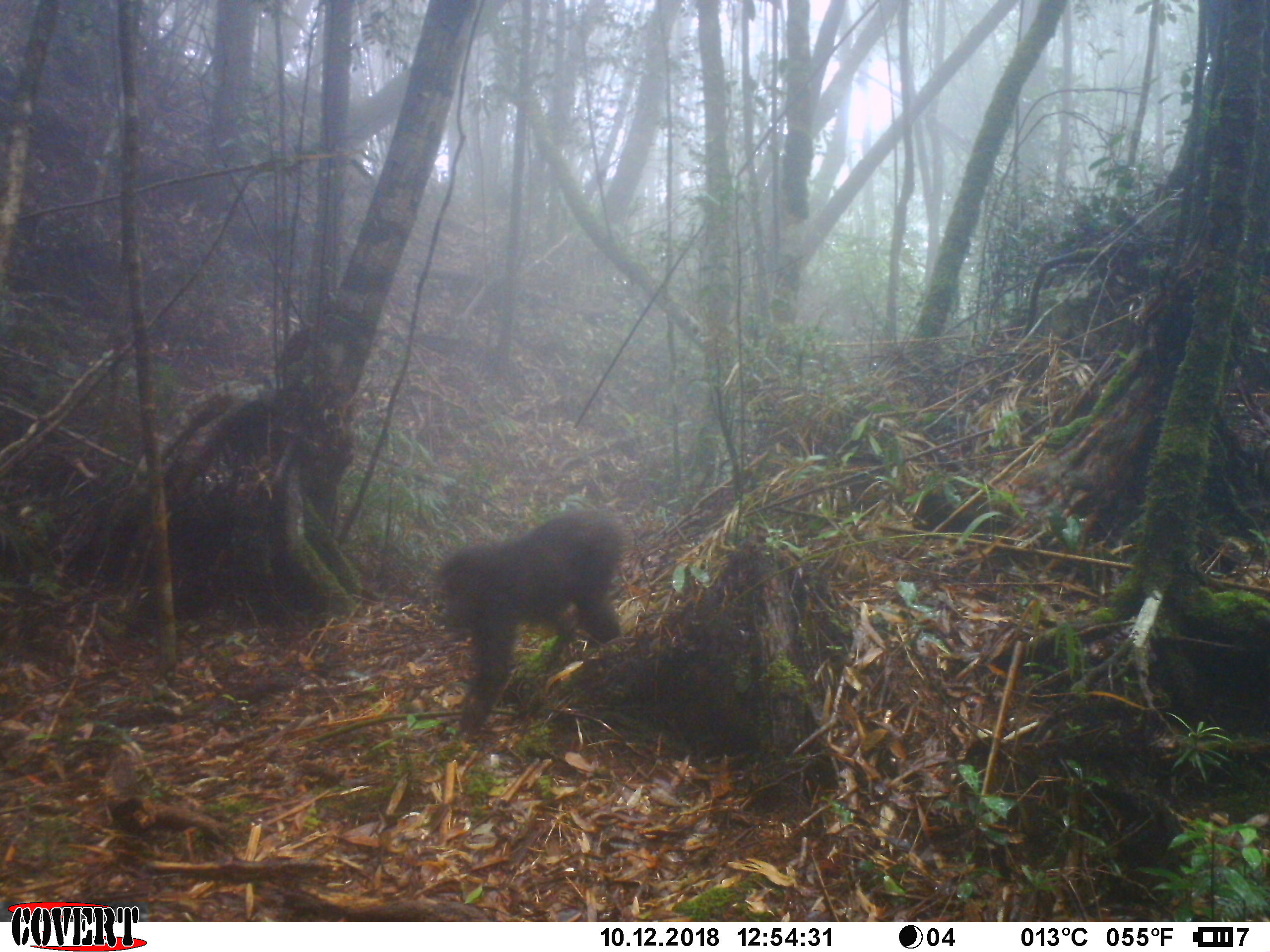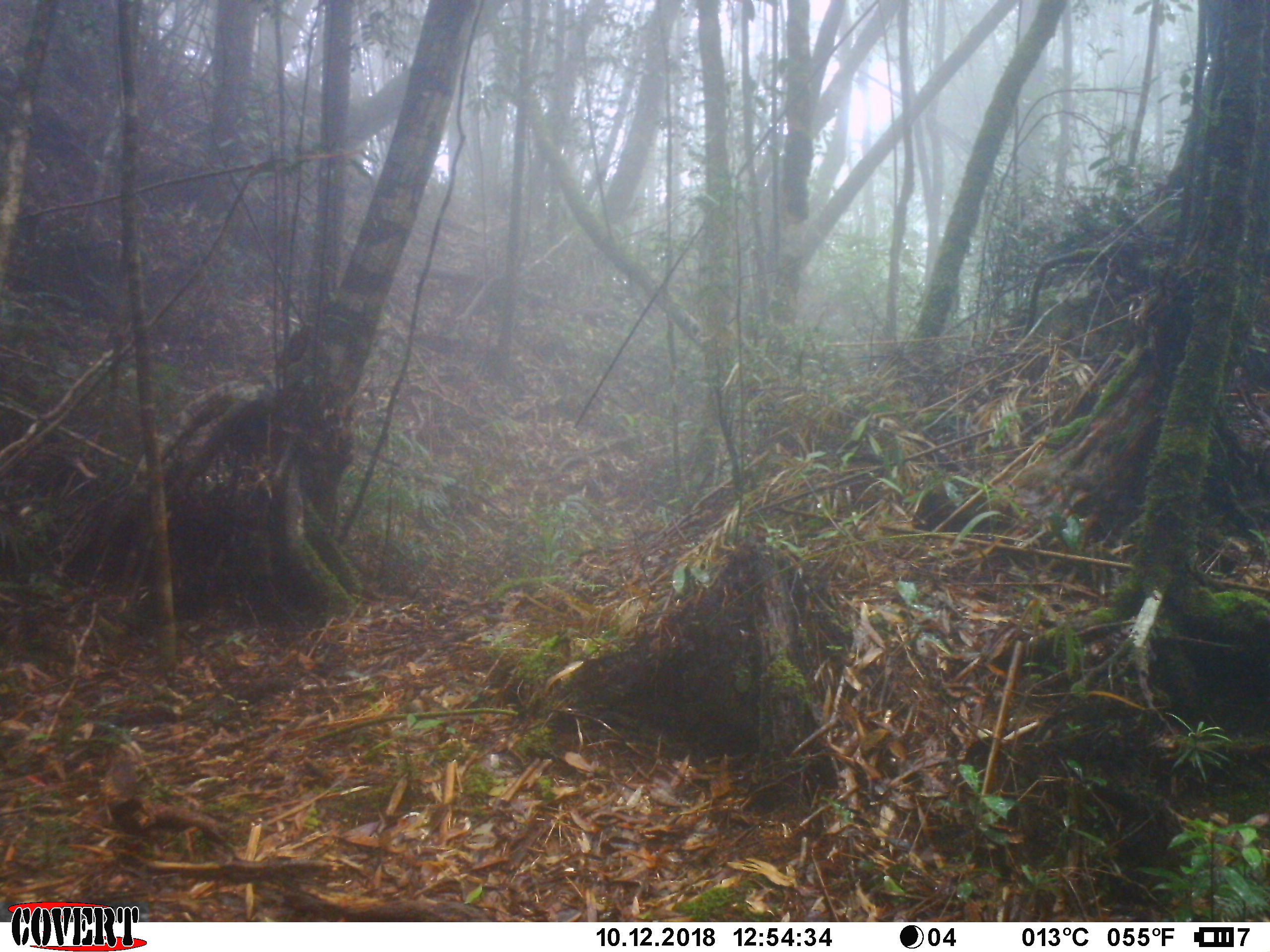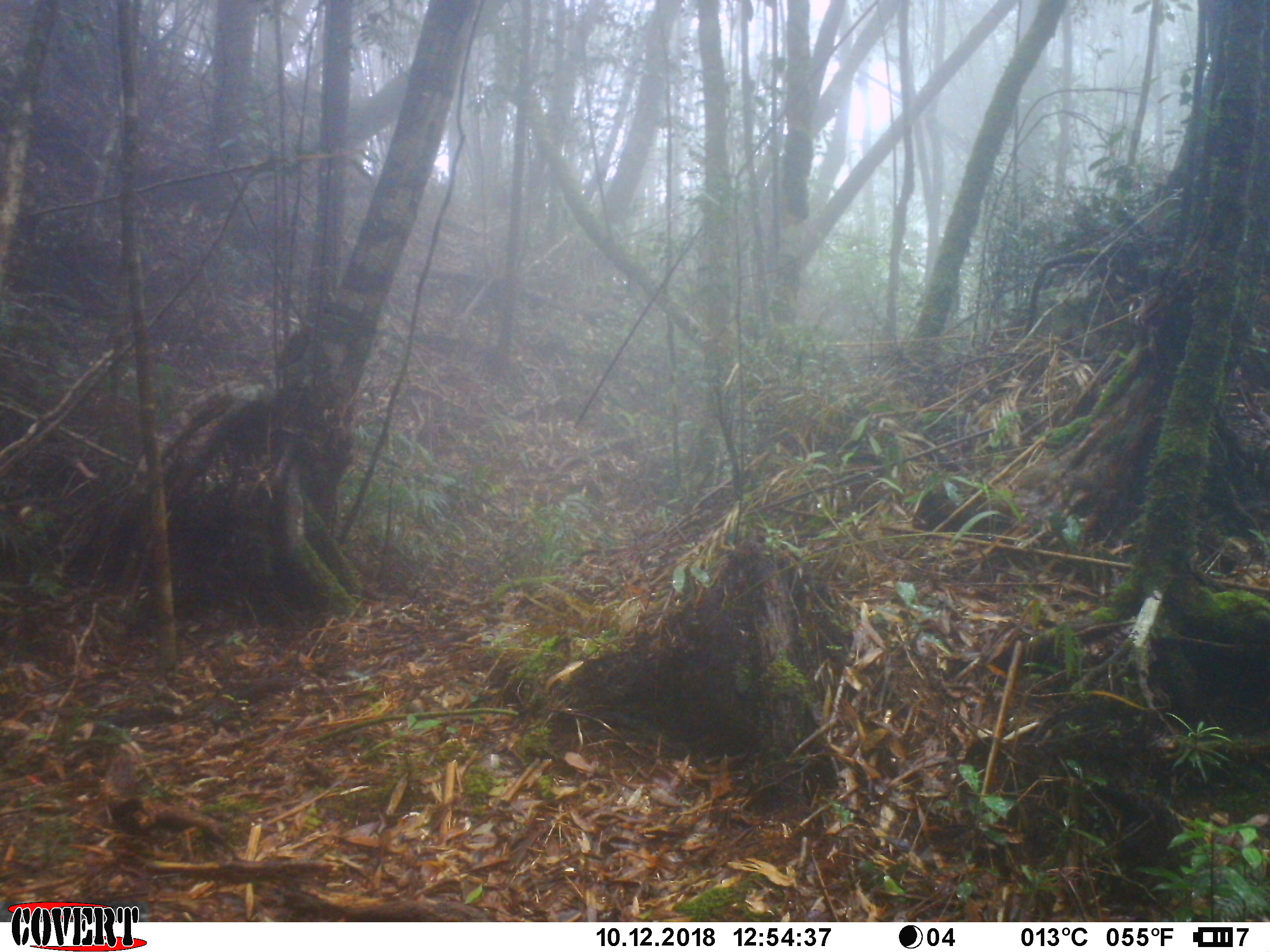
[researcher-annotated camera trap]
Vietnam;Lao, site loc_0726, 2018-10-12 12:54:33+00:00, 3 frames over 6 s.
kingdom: Animalia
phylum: Chordata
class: Mammalia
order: Primates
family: Cercopithecidae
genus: Macaca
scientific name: Macaca arctoides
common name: stump-tailed macaque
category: stump tailed macaque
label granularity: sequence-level